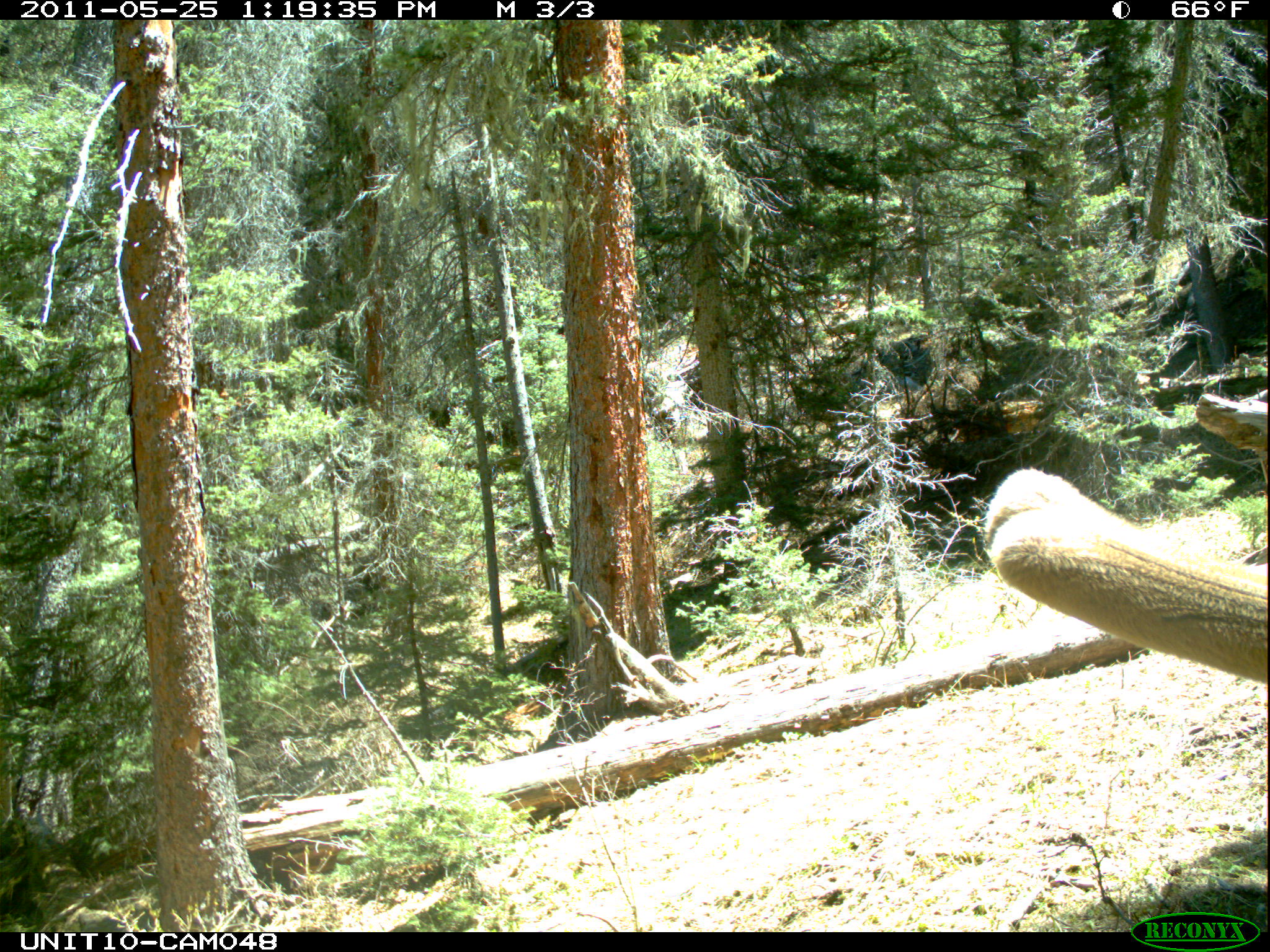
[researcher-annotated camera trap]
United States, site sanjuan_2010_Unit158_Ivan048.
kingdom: Animalia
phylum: Chordata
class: Mammalia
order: Artiodactyla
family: Cervidae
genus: Cervus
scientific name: Cervus elaphus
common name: red deer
Cervus elaphus (red deer).